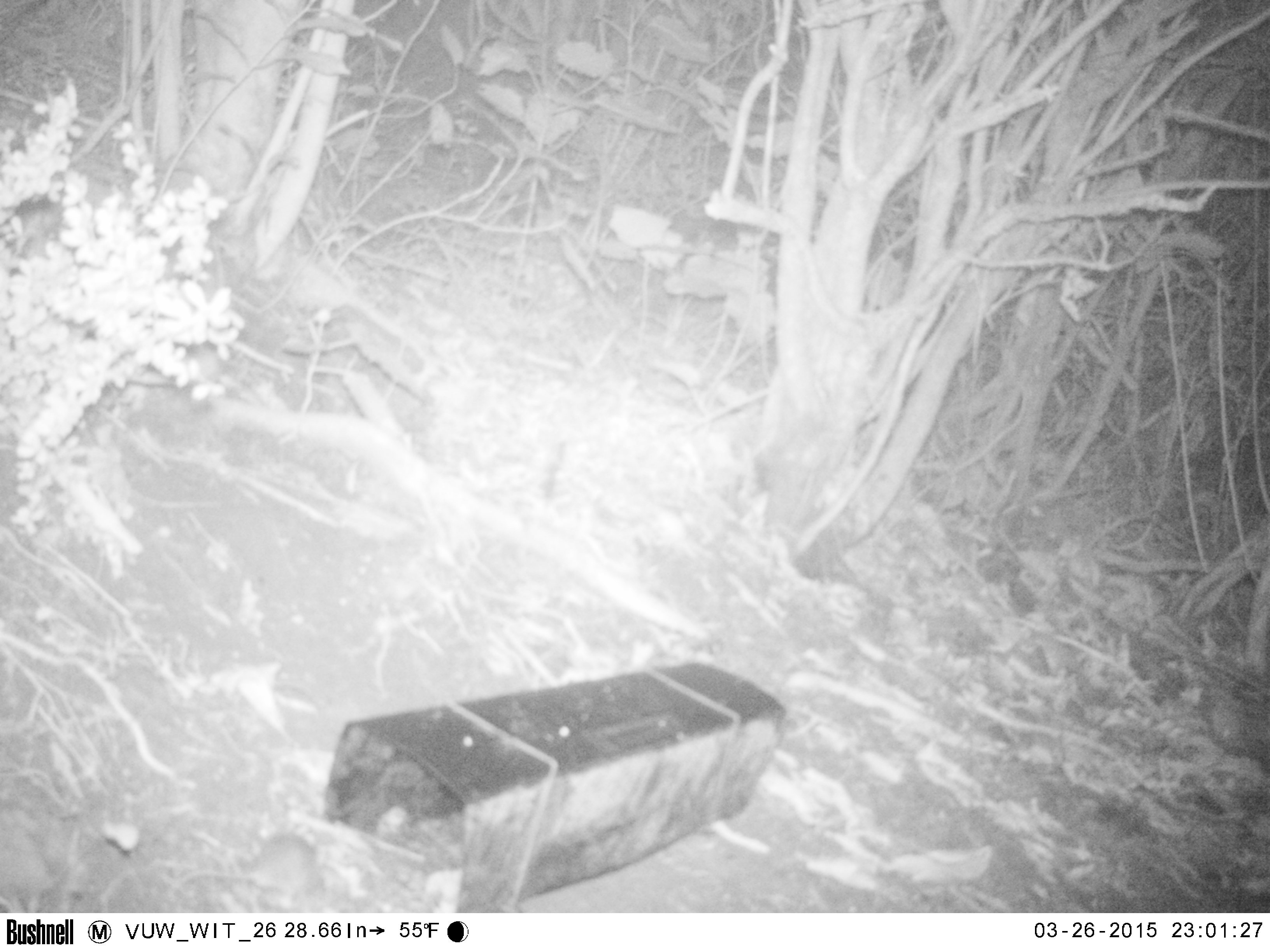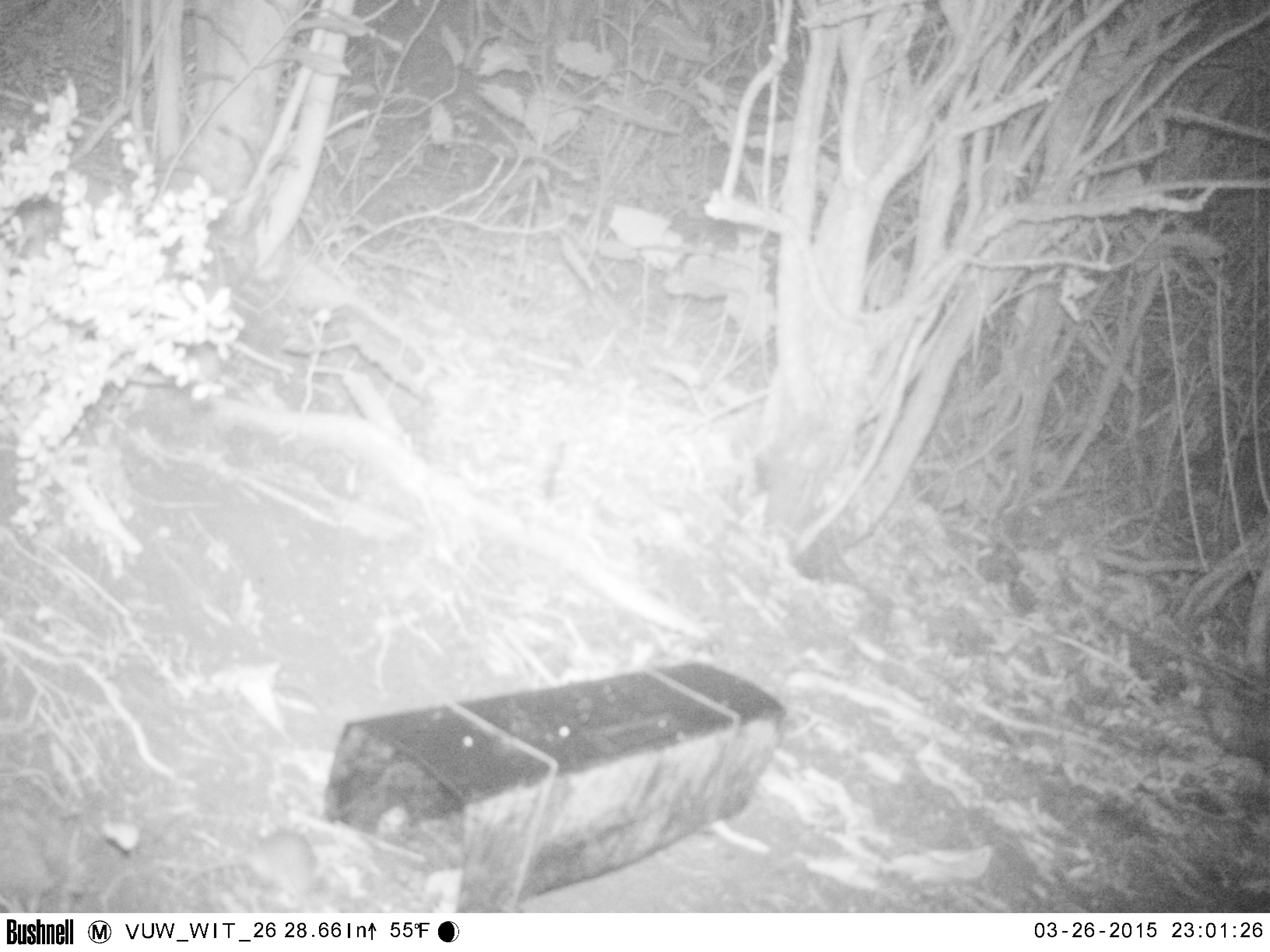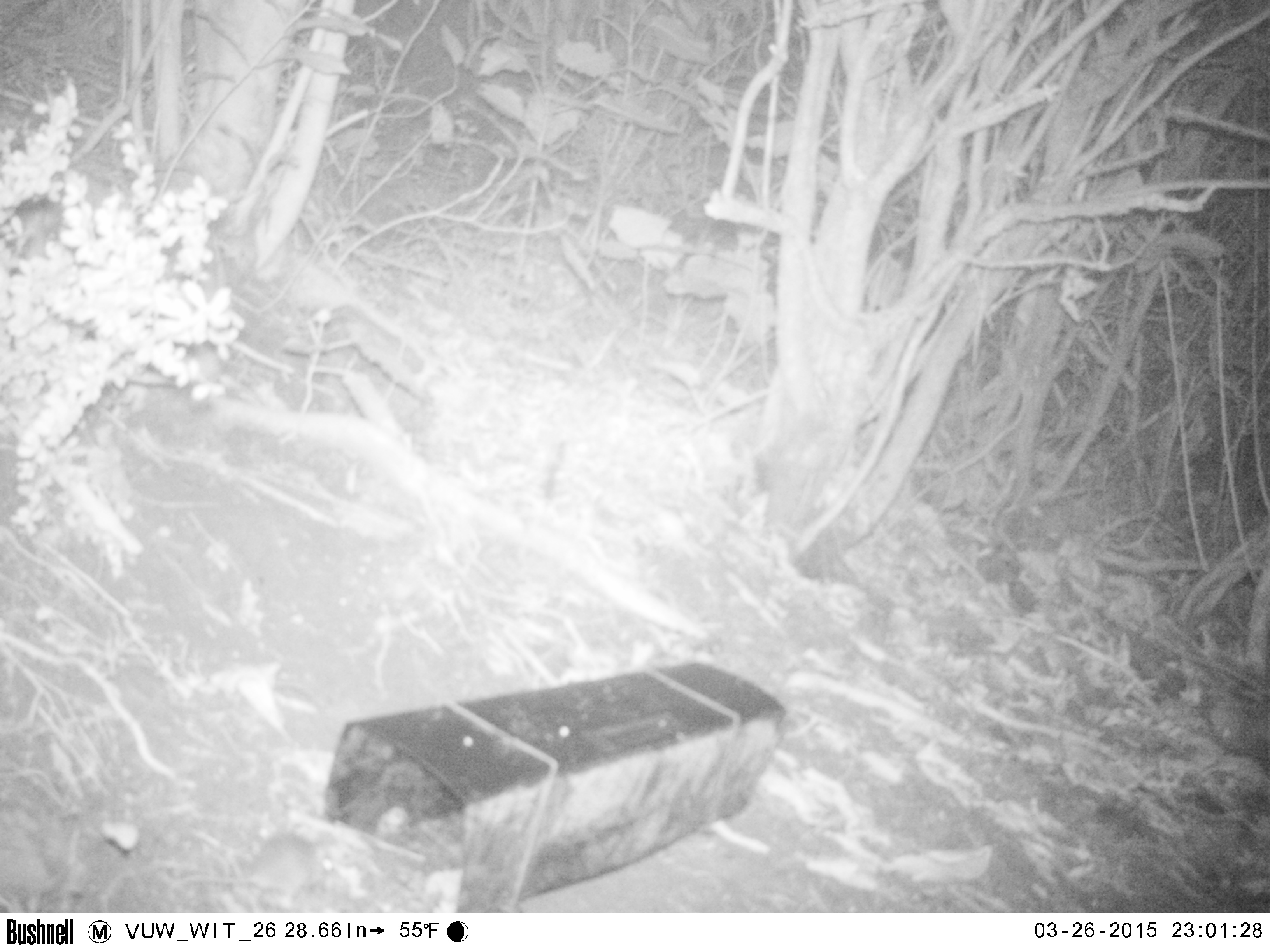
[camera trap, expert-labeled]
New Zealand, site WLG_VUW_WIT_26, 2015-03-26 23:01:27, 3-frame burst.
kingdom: Animalia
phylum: Chordata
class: Mammalia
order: Rodentia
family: Muridae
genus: Mus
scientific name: Mus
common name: mouse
Mouse (Mus).